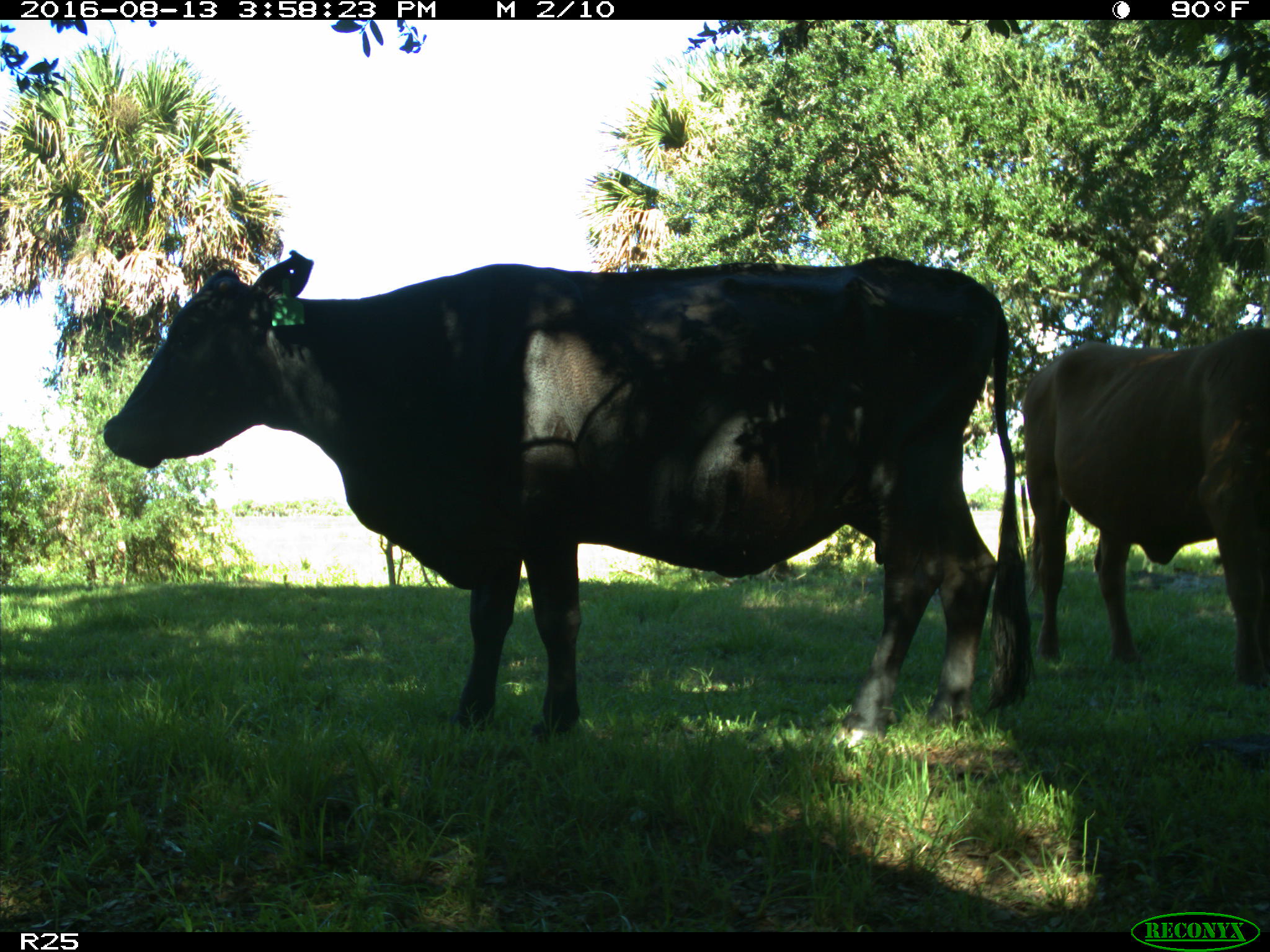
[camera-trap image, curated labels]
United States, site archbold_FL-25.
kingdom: Animalia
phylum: Chordata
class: Mammalia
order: Artiodactyla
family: Bovidae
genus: Bos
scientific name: Bos taurus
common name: domestic cow